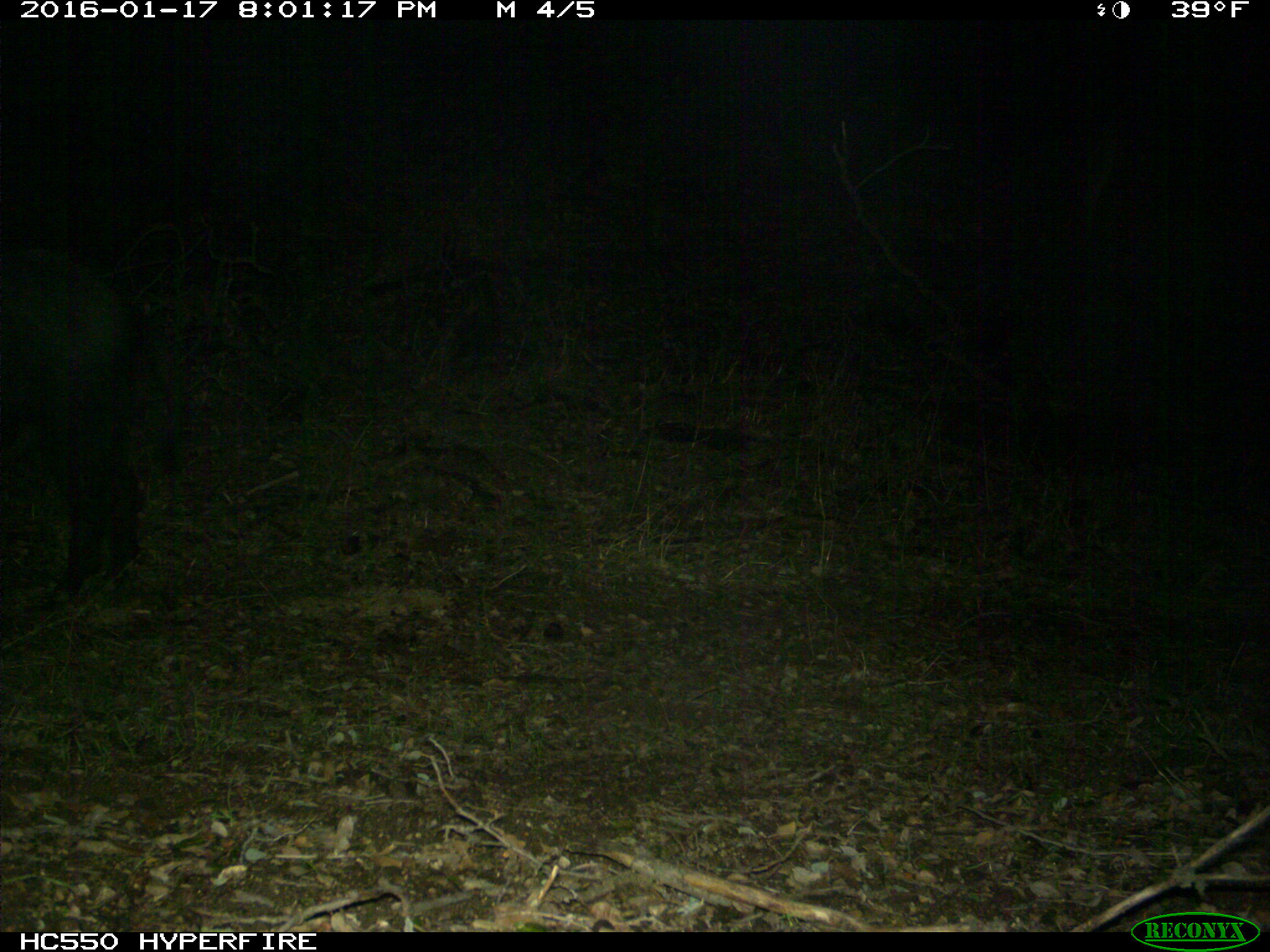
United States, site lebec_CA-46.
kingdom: Animalia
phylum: Chordata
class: Mammalia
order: Artiodactyla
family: Suidae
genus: Sus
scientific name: Sus scrofa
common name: wild boar